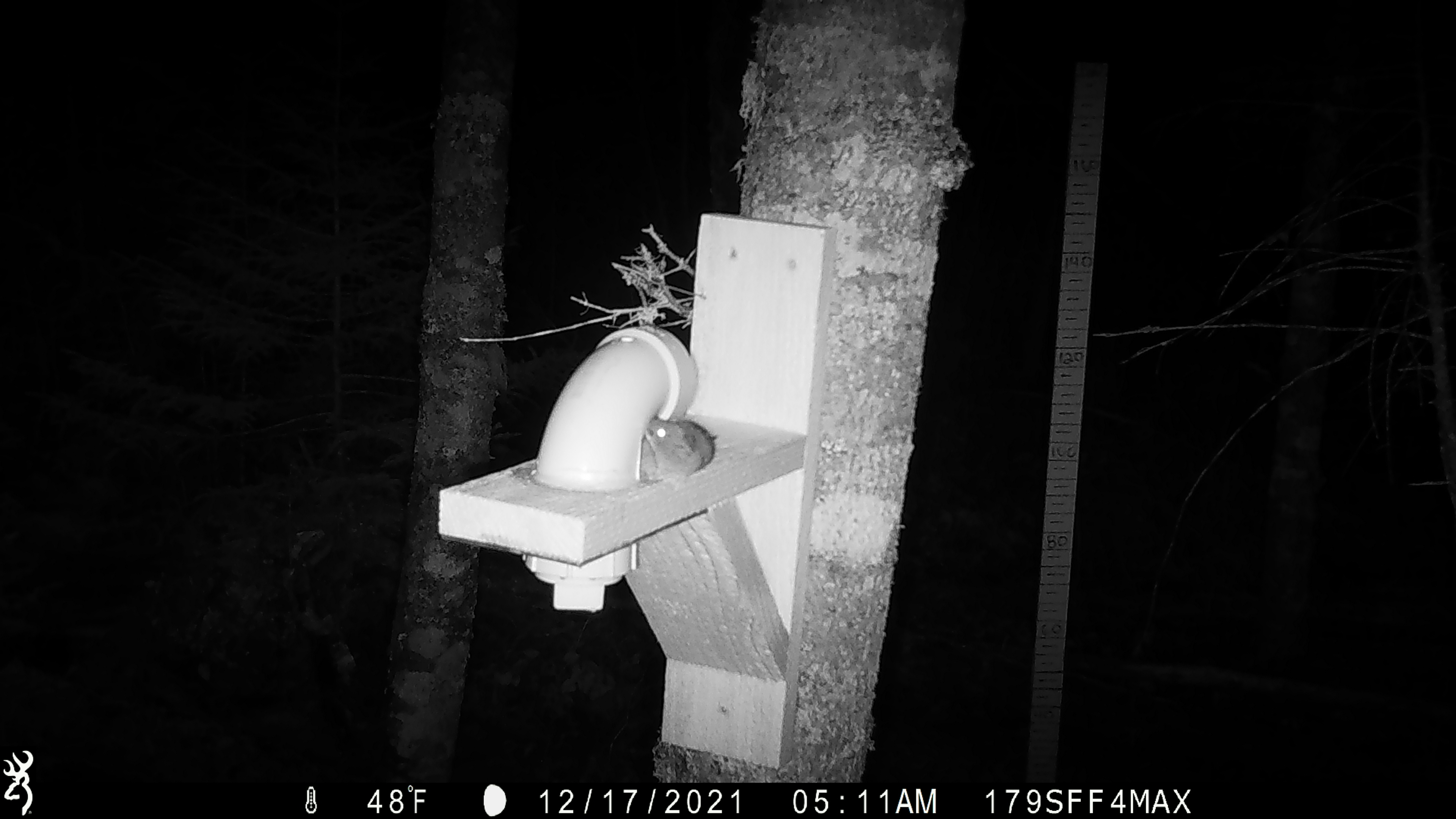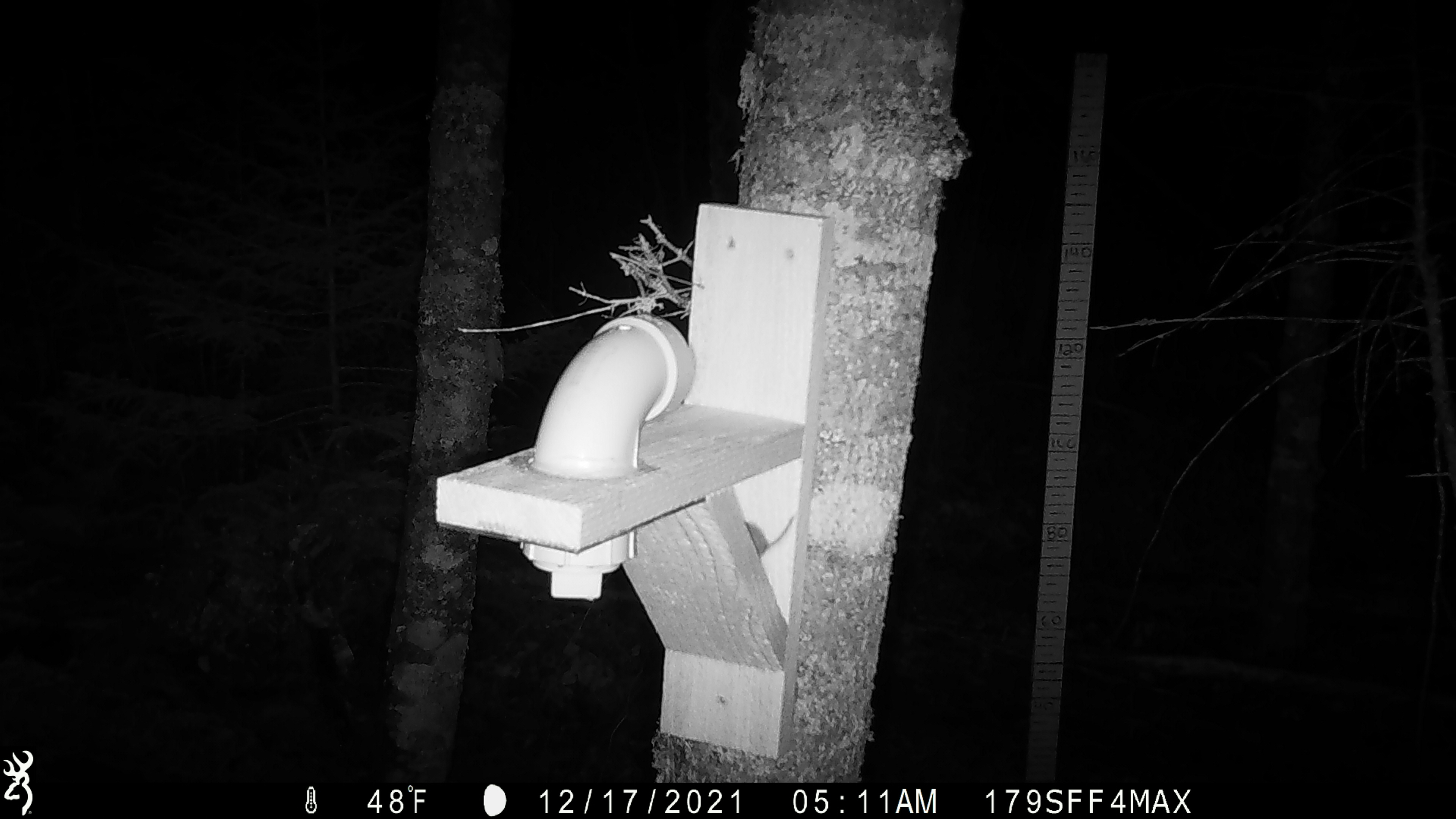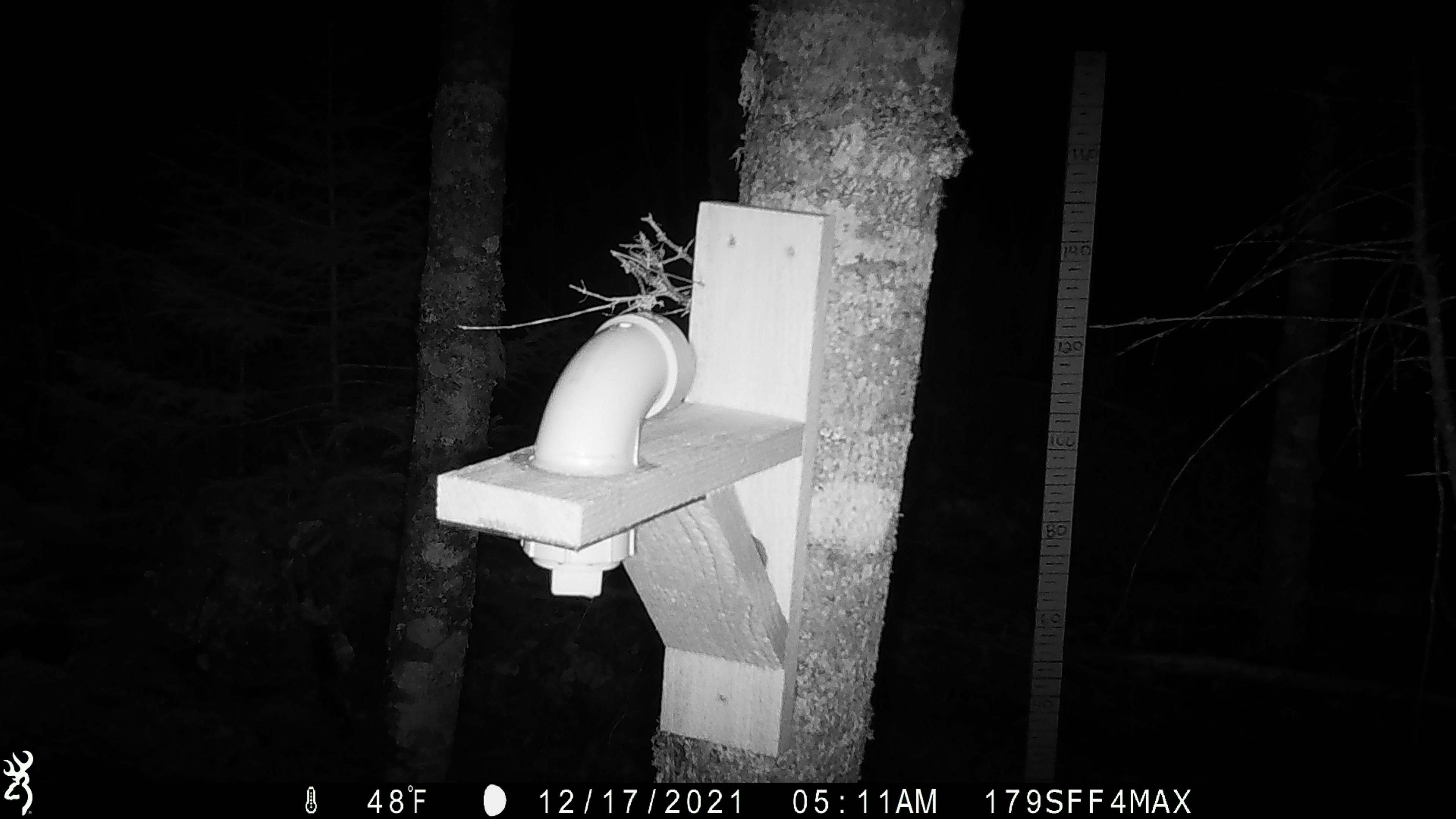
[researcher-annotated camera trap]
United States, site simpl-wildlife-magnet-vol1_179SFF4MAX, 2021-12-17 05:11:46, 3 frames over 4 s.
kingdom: Animalia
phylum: Chordata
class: Mammalia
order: Rodentia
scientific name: Rodentia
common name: mouse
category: mouse sp.